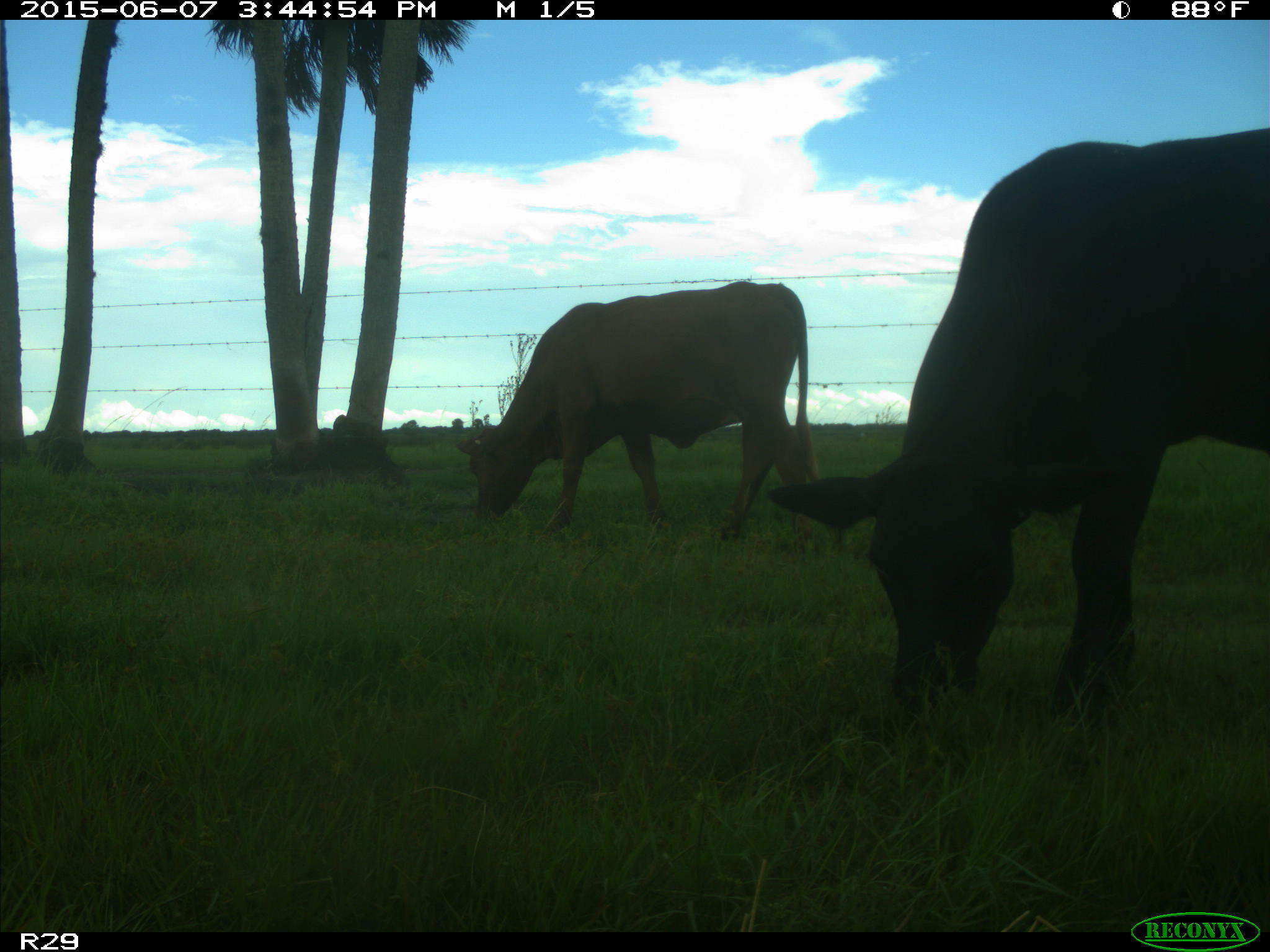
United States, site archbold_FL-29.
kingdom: Animalia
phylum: Chordata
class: Mammalia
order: Artiodactyla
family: Bovidae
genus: Bos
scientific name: Bos taurus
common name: domestic cow